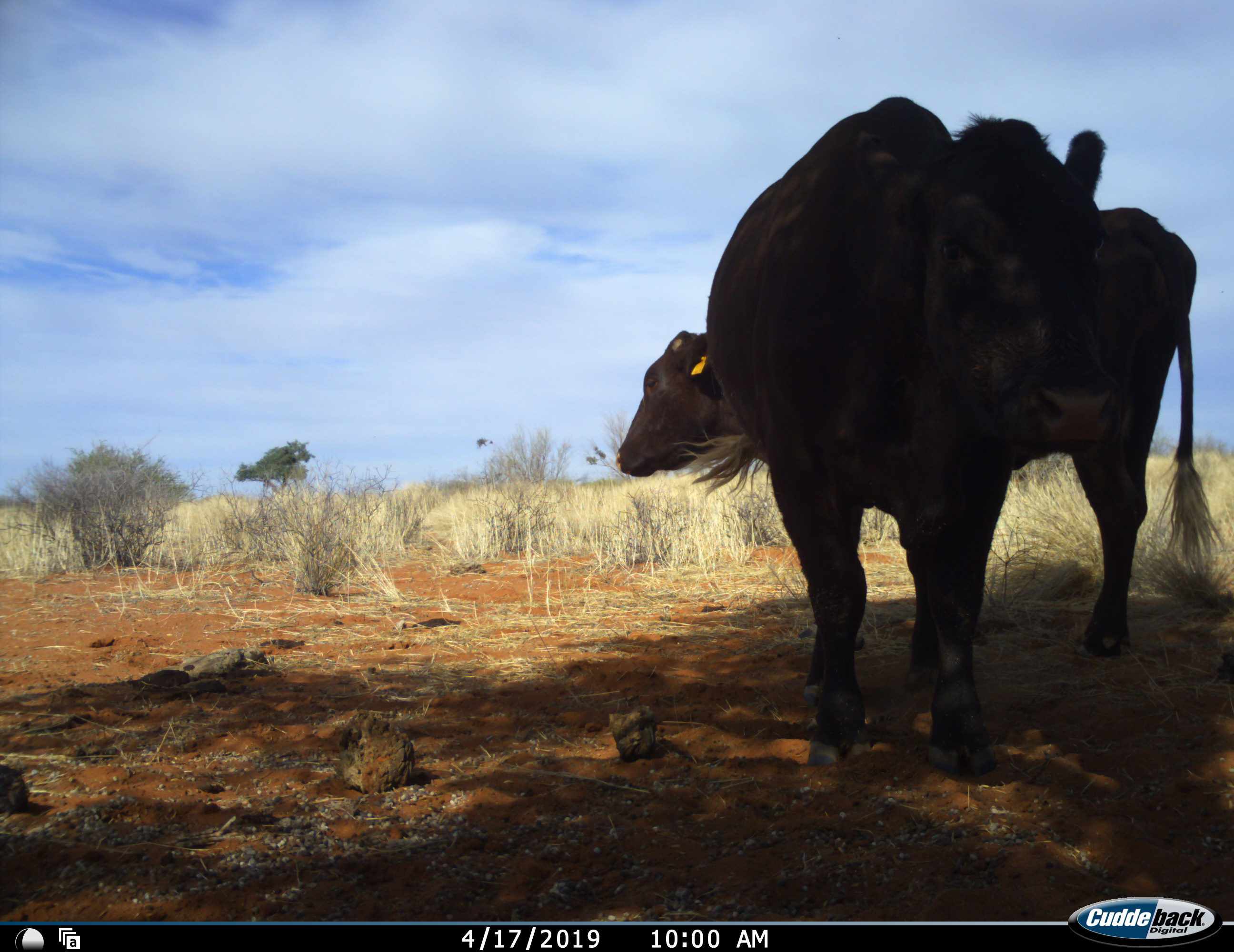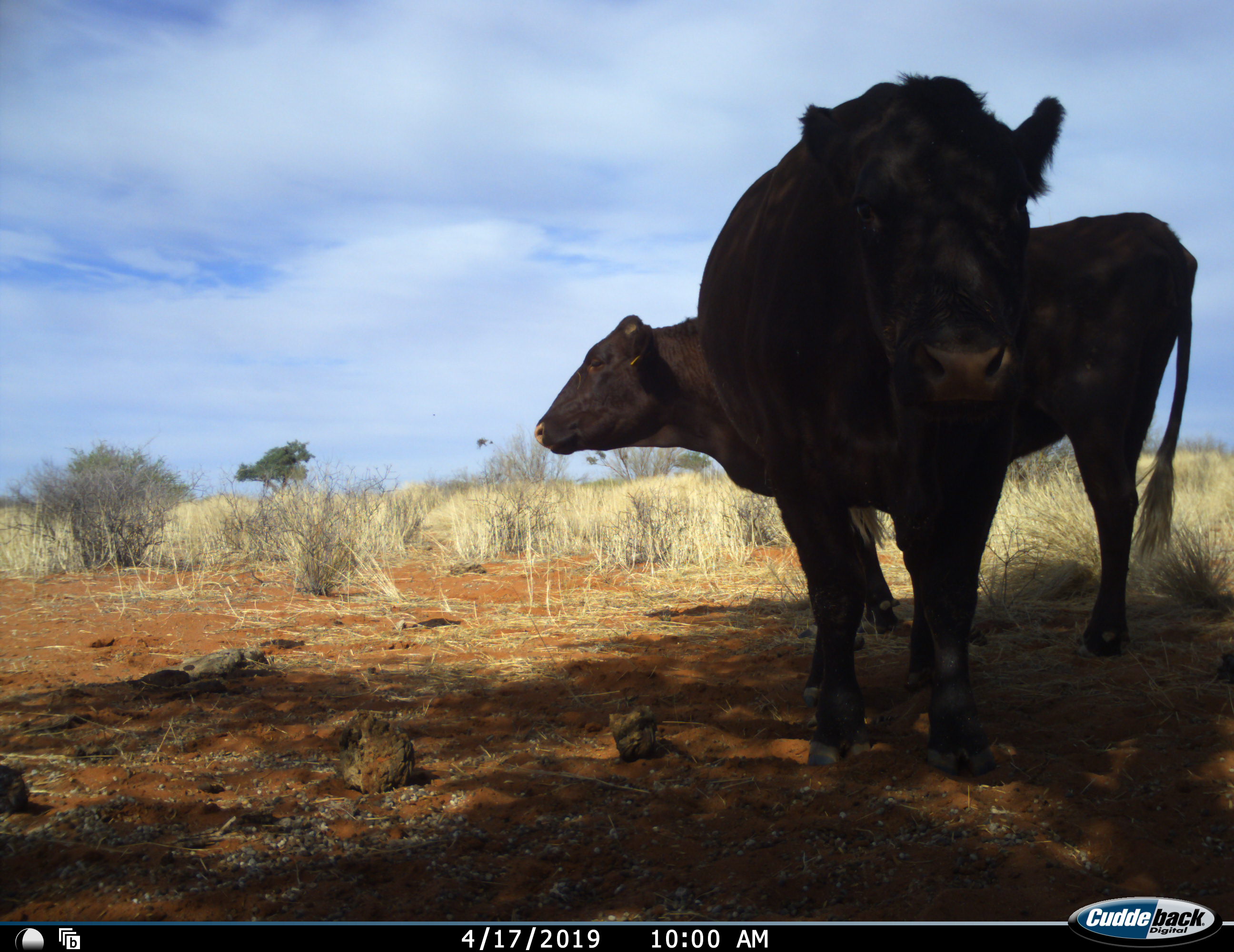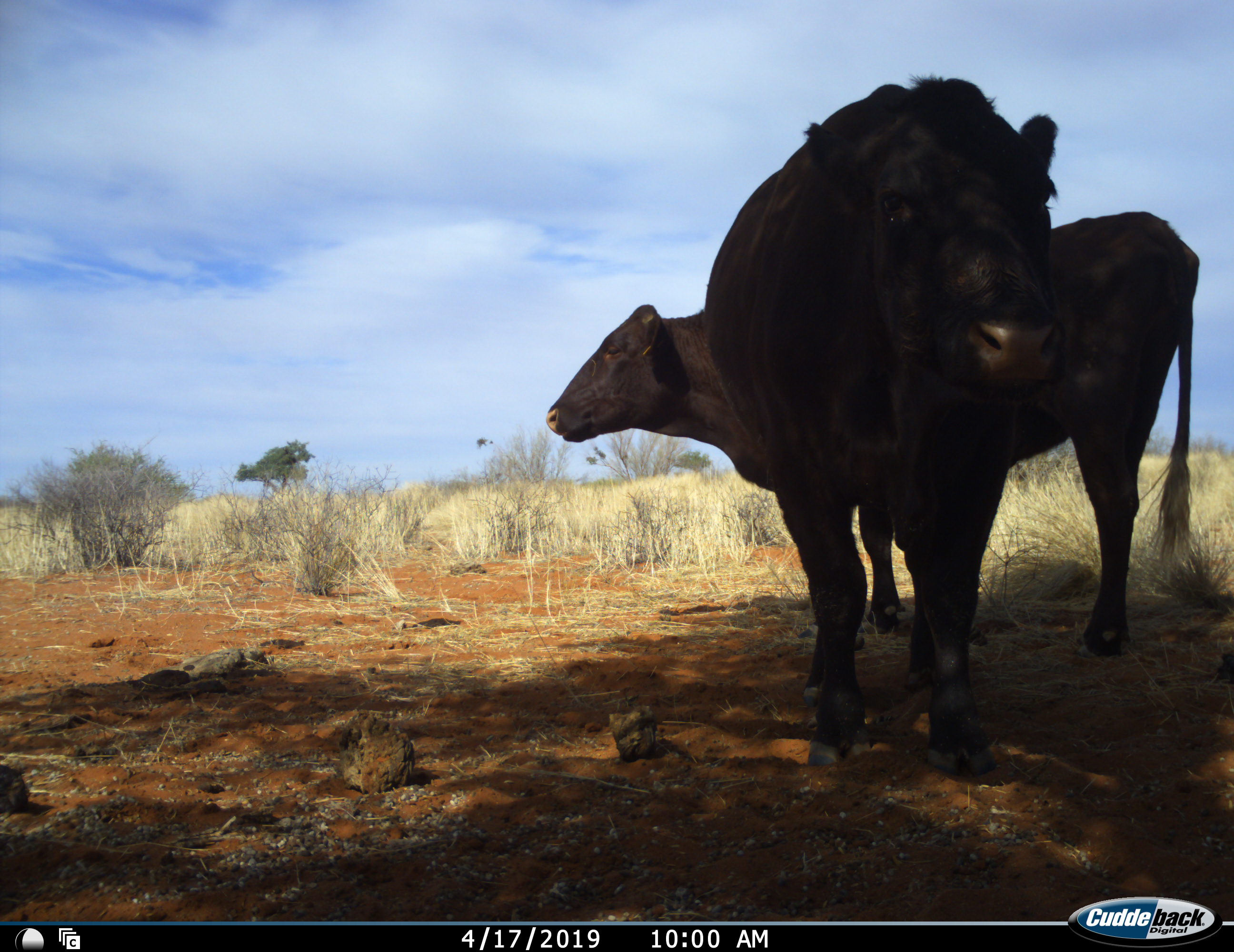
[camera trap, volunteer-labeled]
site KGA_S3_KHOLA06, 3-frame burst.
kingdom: Animalia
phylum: Chordata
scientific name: Vertebrata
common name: domestic animal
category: domesticanimal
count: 2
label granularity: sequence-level